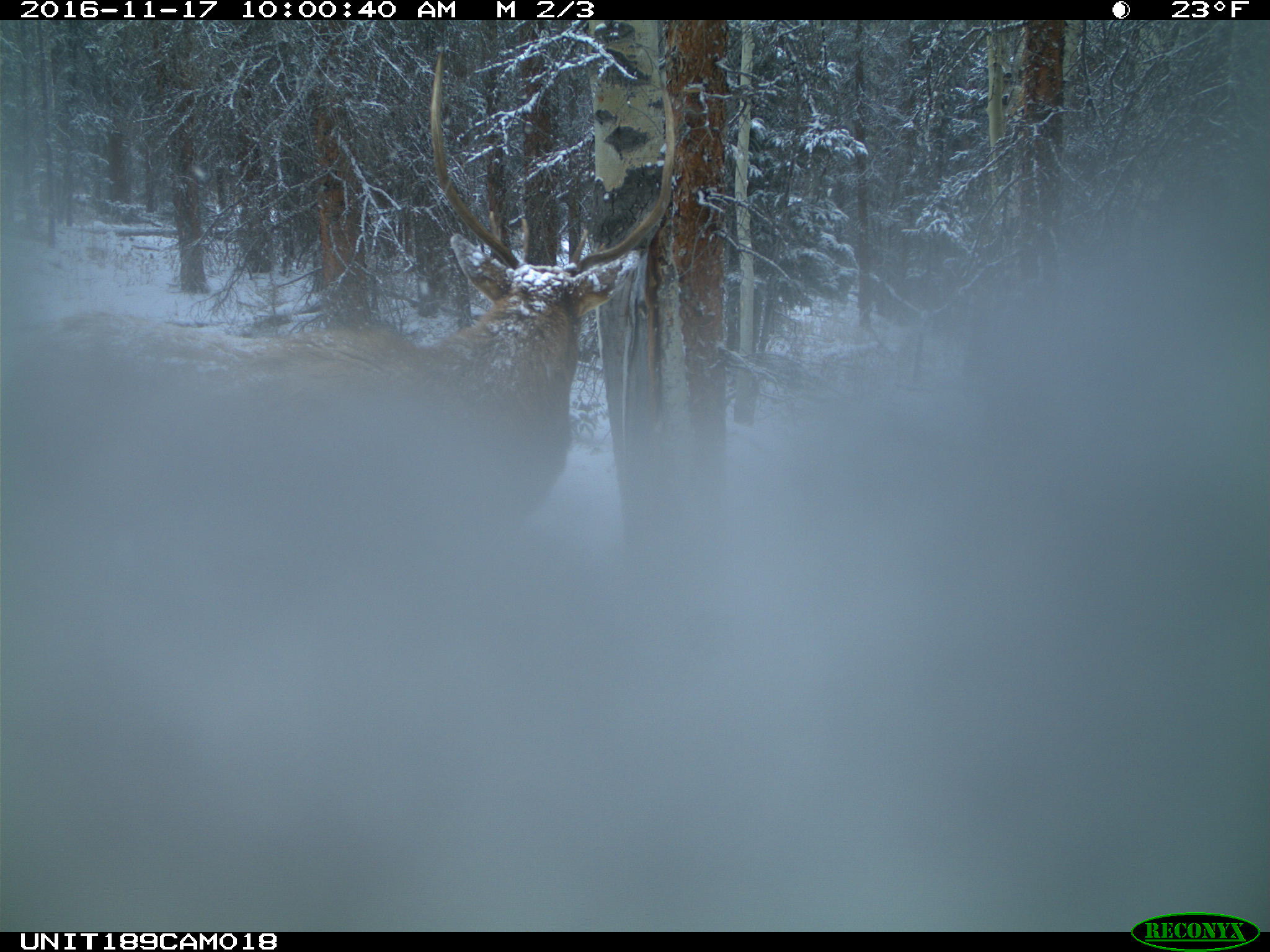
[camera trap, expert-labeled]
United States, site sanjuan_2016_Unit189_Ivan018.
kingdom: Animalia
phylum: Chordata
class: Mammalia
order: Artiodactyla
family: Cervidae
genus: Cervus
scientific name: Cervus elaphus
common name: red deer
Cervus elaphus (red deer).